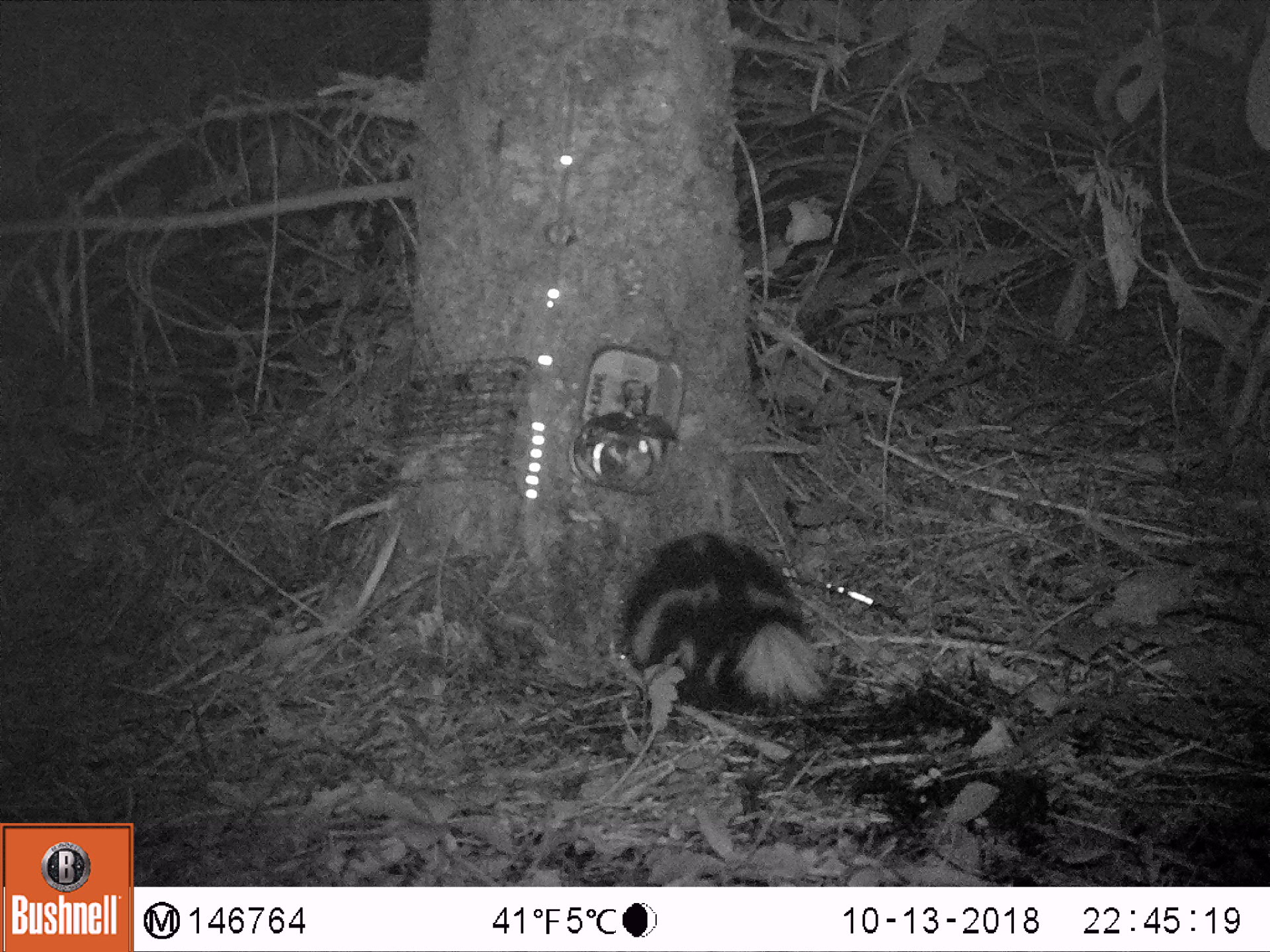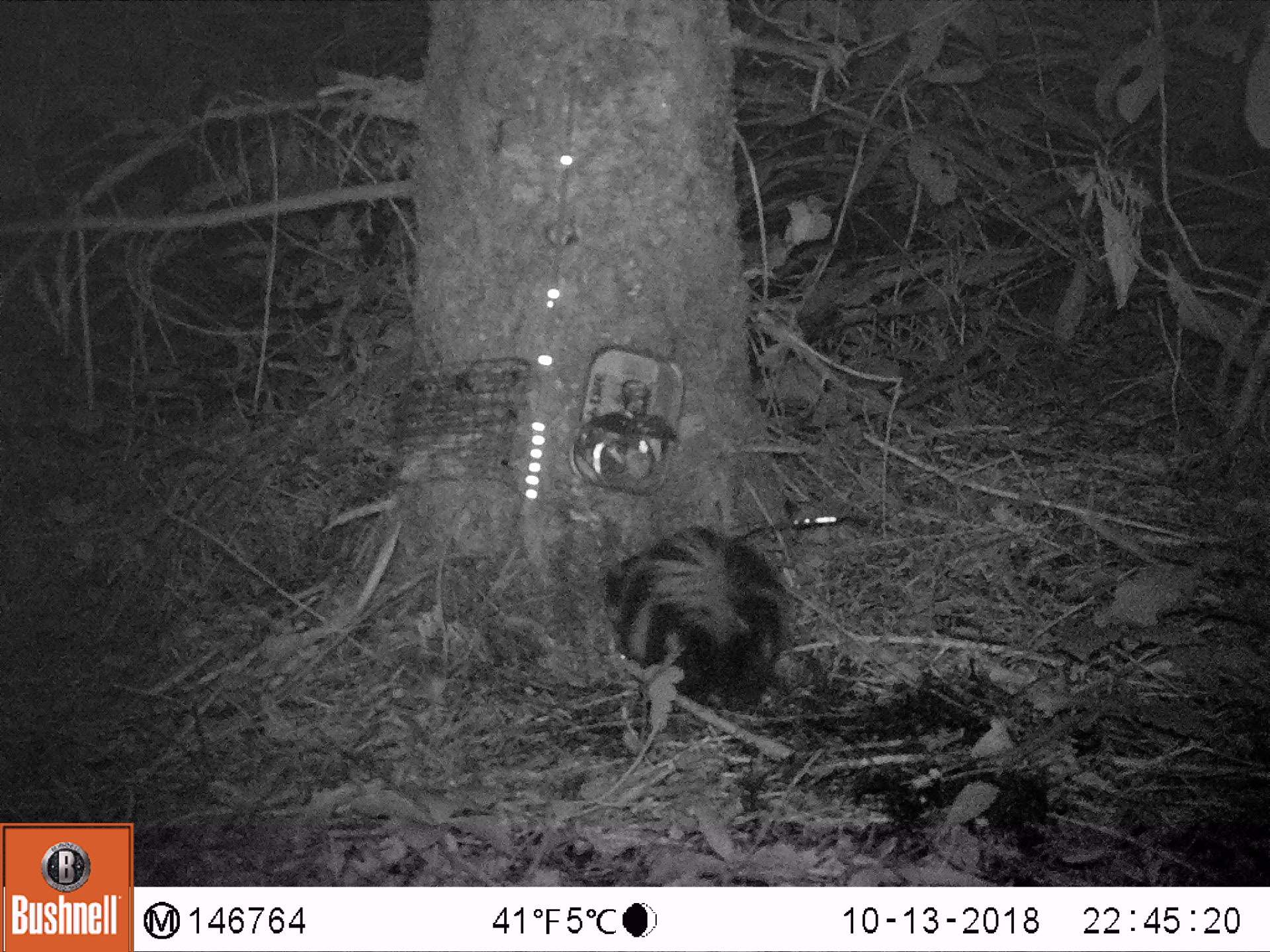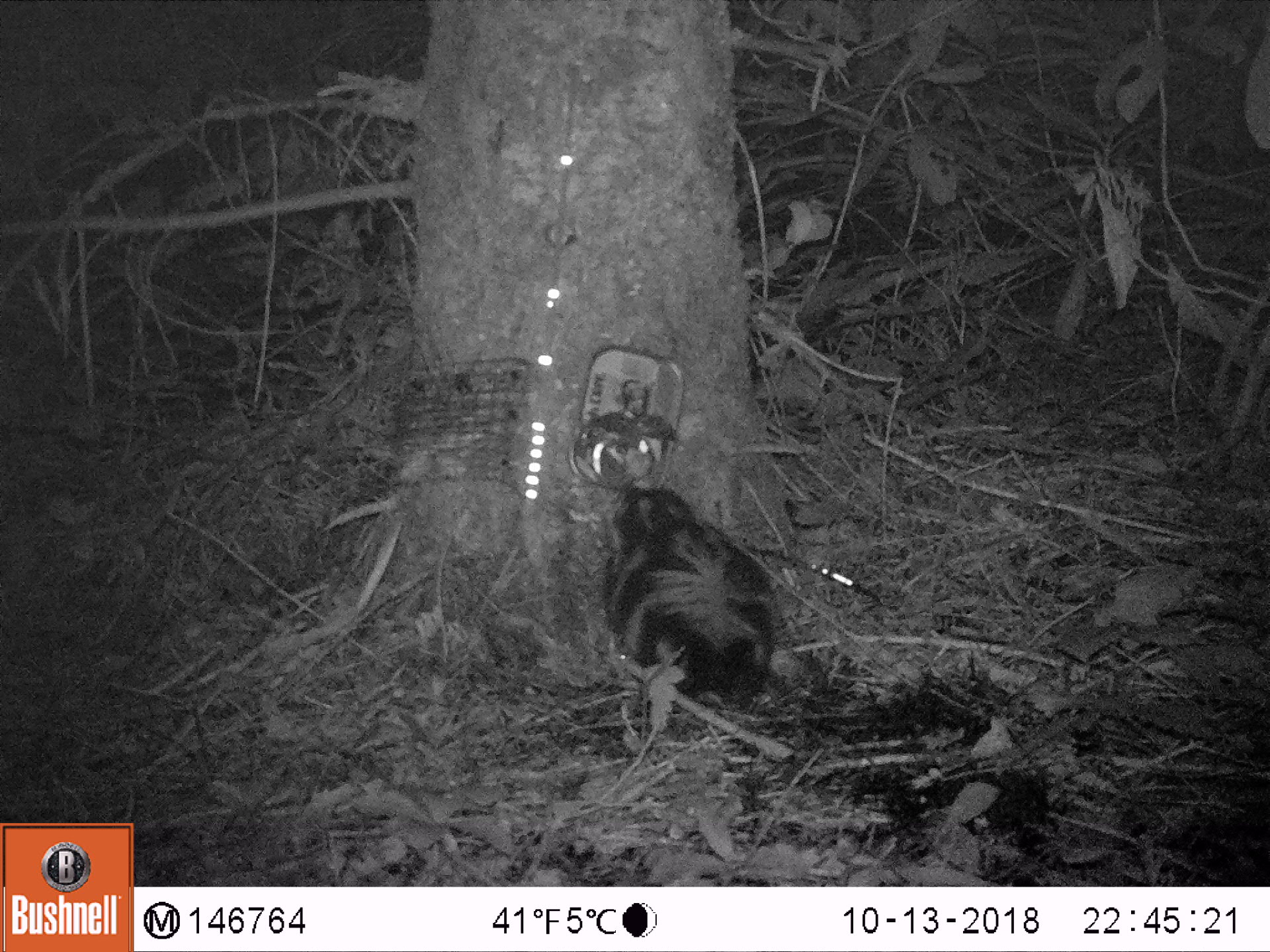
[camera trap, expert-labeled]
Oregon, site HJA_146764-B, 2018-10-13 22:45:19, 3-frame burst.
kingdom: Animalia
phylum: Chordata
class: Mammalia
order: Carnivora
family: Mephitidae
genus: Spilogale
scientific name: Spilogale gracilis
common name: western spotted skunk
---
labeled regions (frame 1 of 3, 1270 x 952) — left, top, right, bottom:
western spotted skunk: 593, 511, 850, 733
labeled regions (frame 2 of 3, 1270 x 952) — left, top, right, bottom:
western spotted skunk: 591, 515, 814, 737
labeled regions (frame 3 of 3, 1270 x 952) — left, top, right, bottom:
western spotted skunk: 581, 467, 810, 728